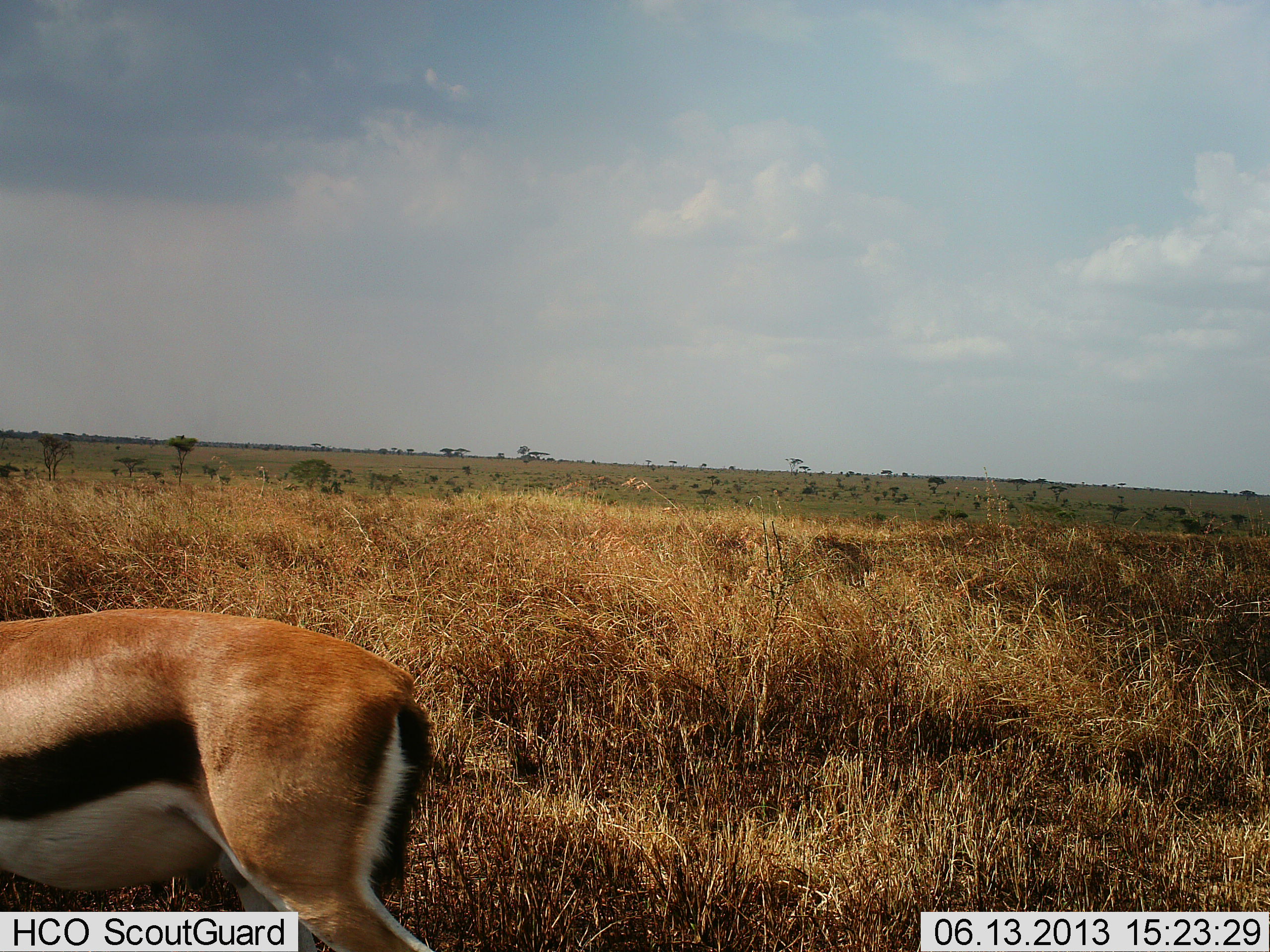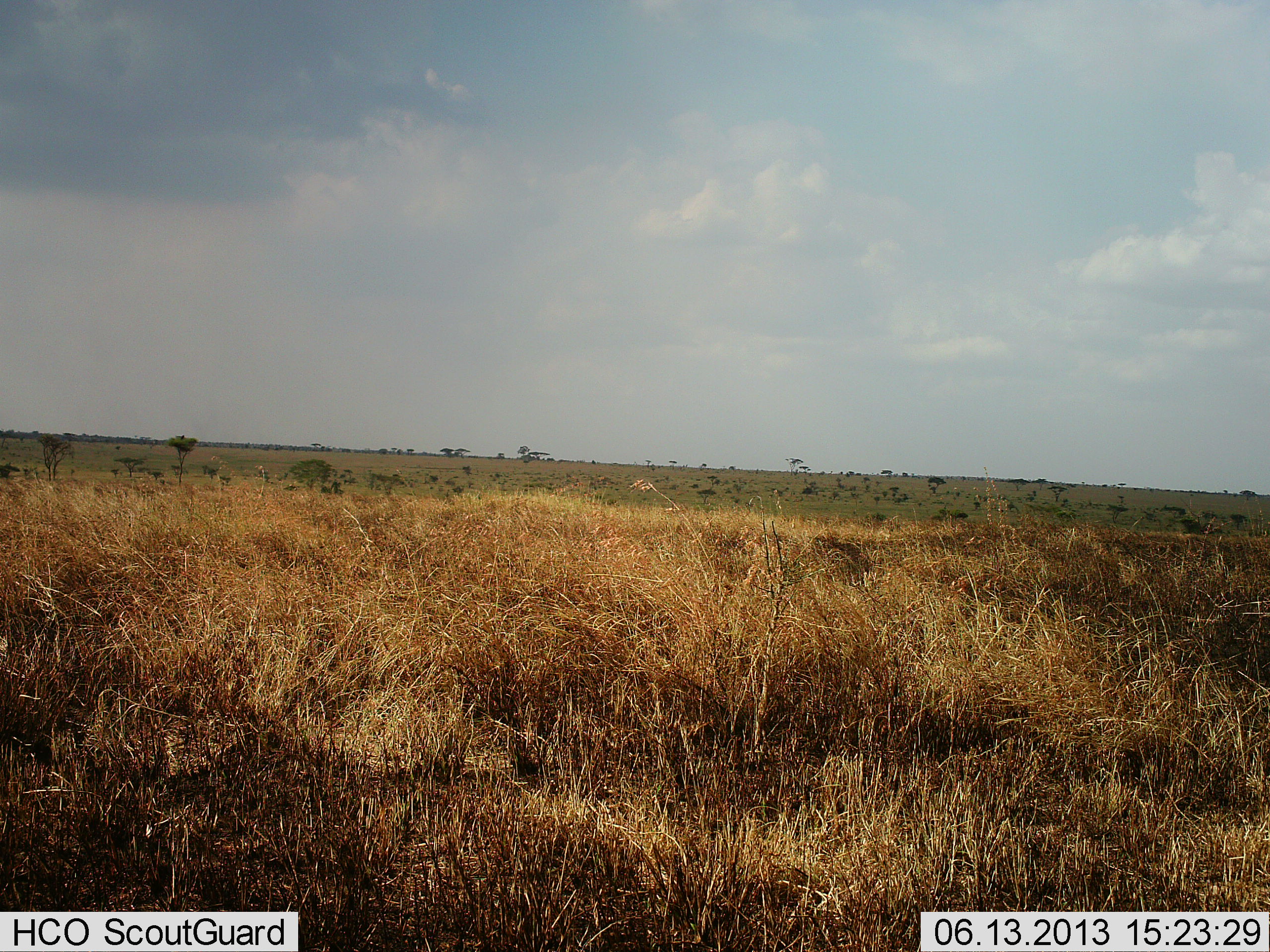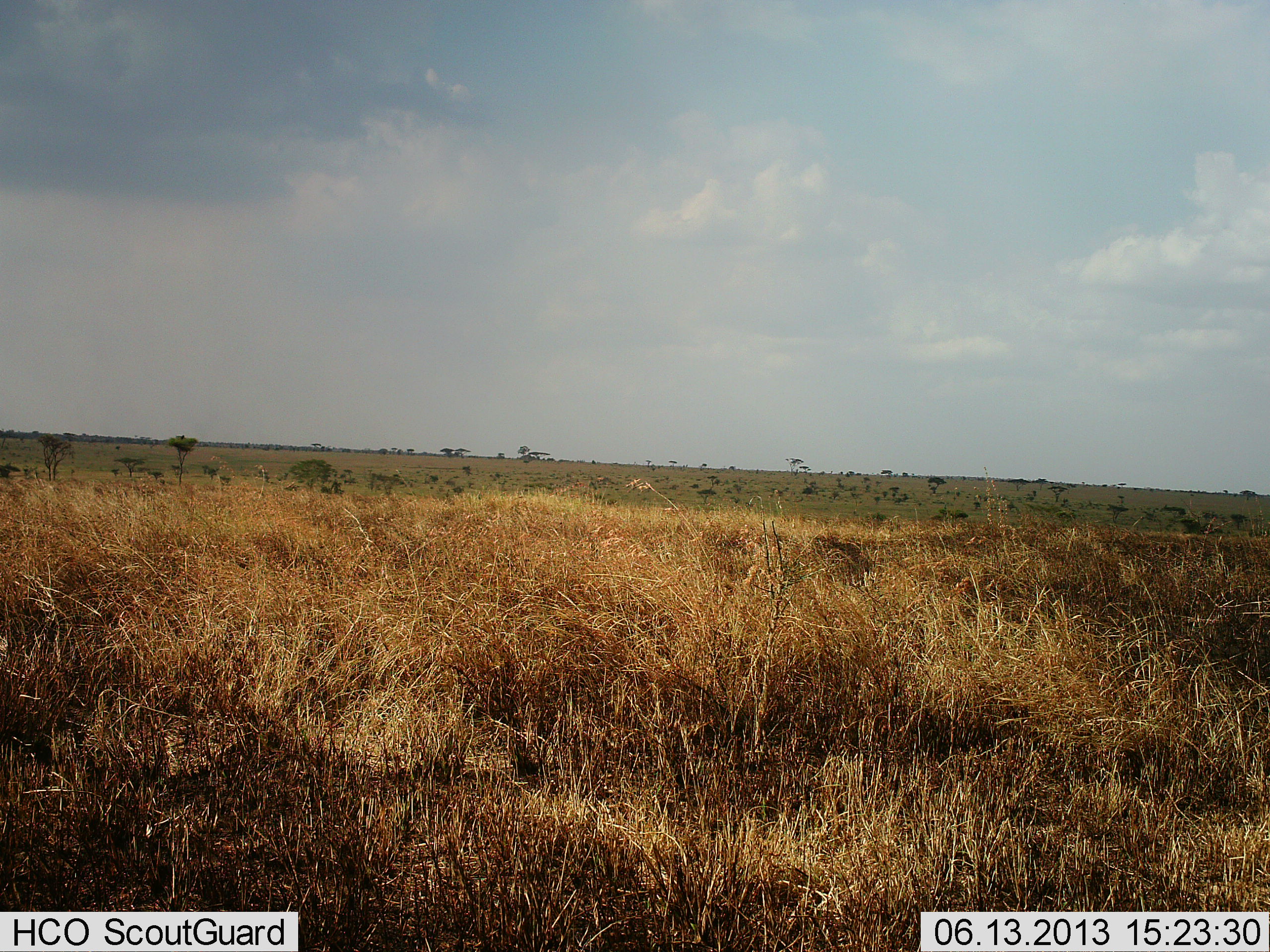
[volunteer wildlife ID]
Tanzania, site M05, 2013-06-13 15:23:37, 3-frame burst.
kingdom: Animalia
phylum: Chordata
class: Mammalia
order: Artiodactyla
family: Bovidae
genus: Eudorcas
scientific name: Eudorcas thomsonii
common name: thomson's gazelle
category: gazellethomsons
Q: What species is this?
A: Gazellethomsons (thomson's gazelle) (Eudorcas thomsonii).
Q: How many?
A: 1.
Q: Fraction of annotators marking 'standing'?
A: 5%.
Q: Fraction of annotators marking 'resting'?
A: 0%.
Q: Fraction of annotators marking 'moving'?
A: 95%.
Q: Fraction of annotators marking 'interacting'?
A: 0%.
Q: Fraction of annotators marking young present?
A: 0%.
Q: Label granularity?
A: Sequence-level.